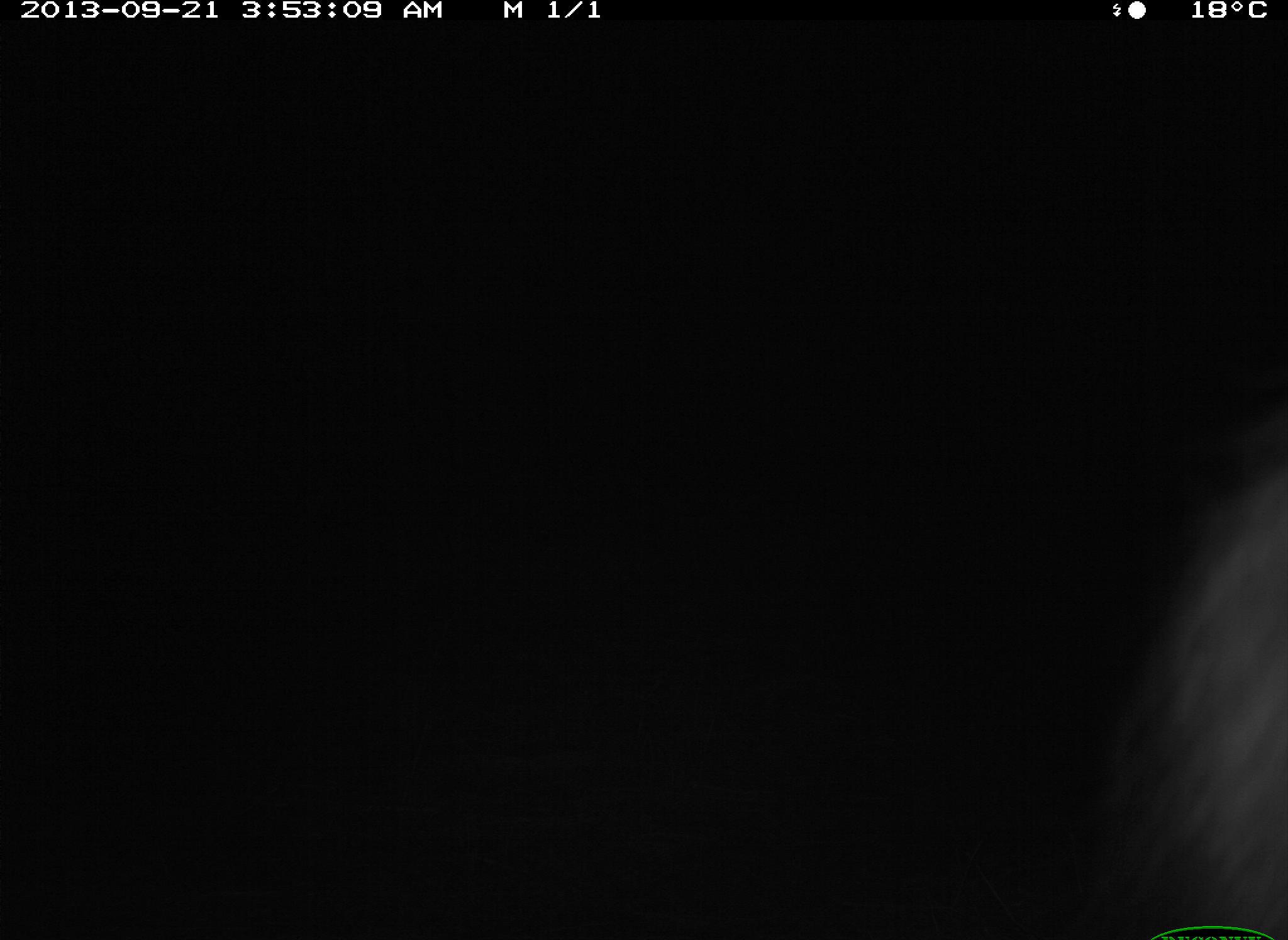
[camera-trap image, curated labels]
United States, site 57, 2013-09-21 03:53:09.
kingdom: Animalia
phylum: Chordata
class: Mammalia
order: Carnivora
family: Procyonidae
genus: Procyon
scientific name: Procyon lotor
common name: raccoon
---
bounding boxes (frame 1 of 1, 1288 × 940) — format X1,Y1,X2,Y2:
raccoon: 1136,468,1288,938